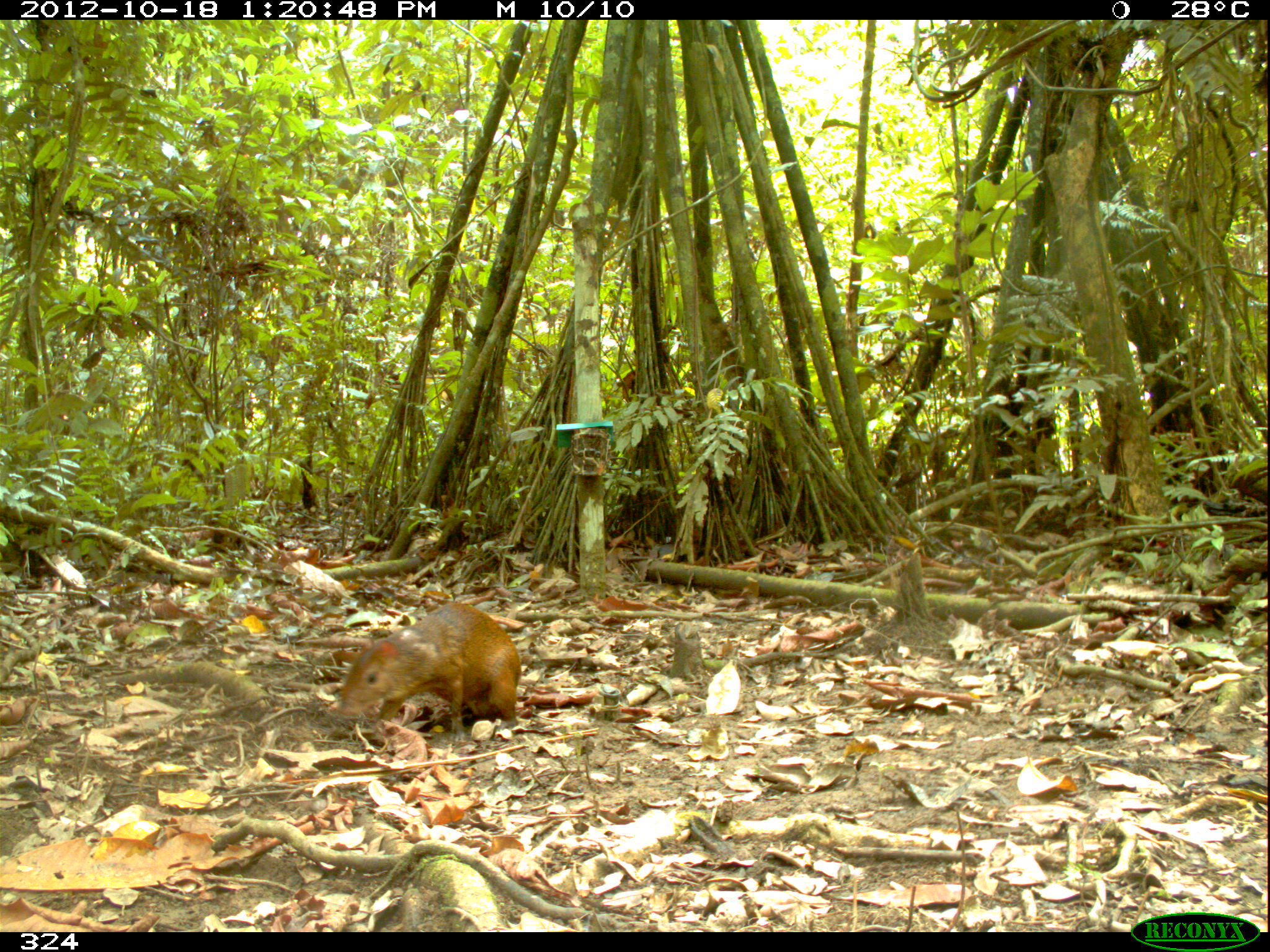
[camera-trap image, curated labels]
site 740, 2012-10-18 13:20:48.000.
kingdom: Animalia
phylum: Chordata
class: Mammalia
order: Rodentia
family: Dasyproctidae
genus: Dasyprocta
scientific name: Dasyprocta punctata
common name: central american agouti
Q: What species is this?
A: Dasyprocta punctata (central american agouti).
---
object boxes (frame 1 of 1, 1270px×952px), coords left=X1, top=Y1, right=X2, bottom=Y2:
dasyprocta punctata: left=332, top=600, right=521, bottom=744